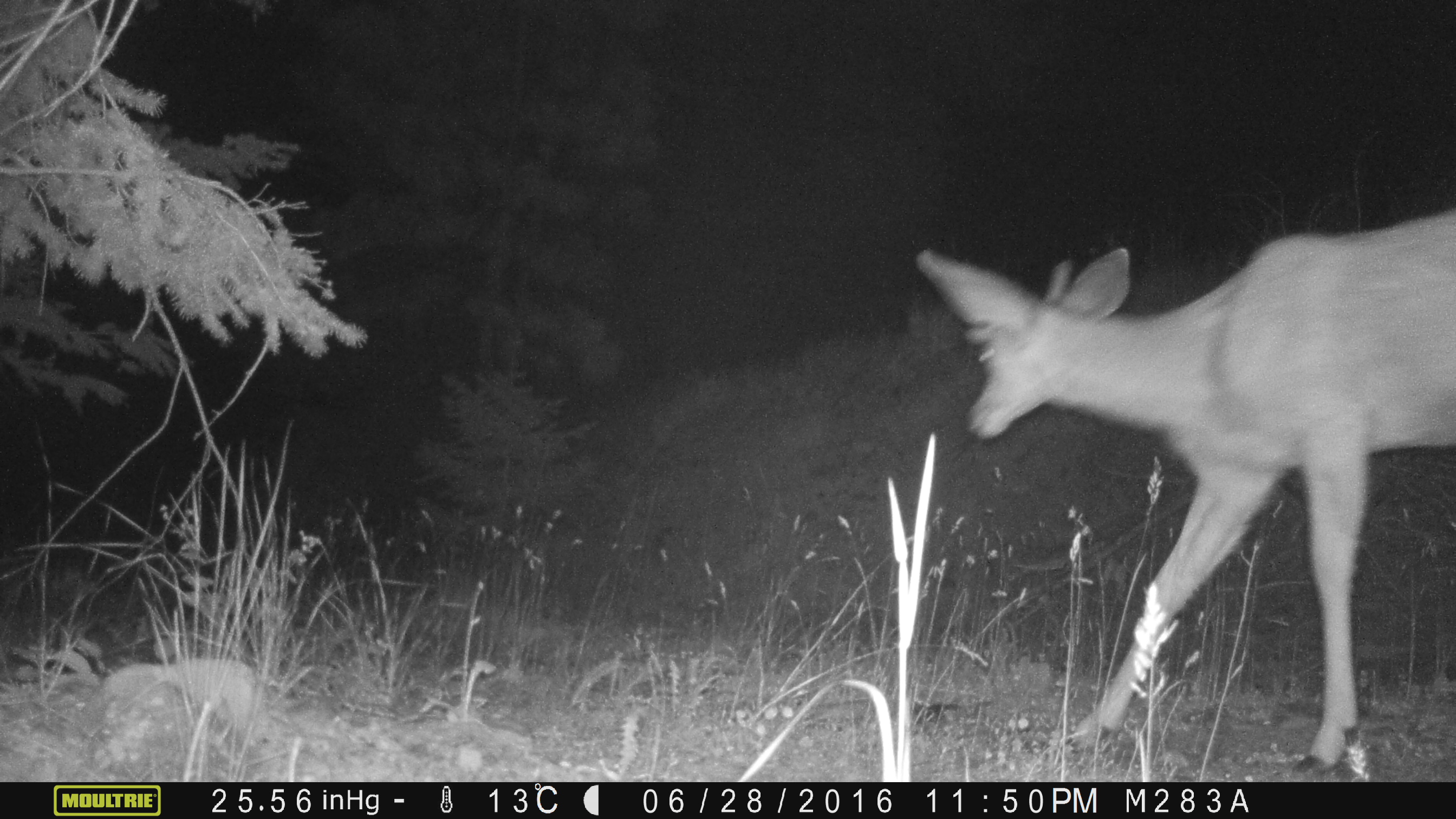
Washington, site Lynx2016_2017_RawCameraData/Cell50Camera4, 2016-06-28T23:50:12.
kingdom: Animalia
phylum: Chordata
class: Mammalia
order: Artiodactyla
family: Cervidae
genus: Odocoileus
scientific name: Odocoileus hemionus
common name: mule deer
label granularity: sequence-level